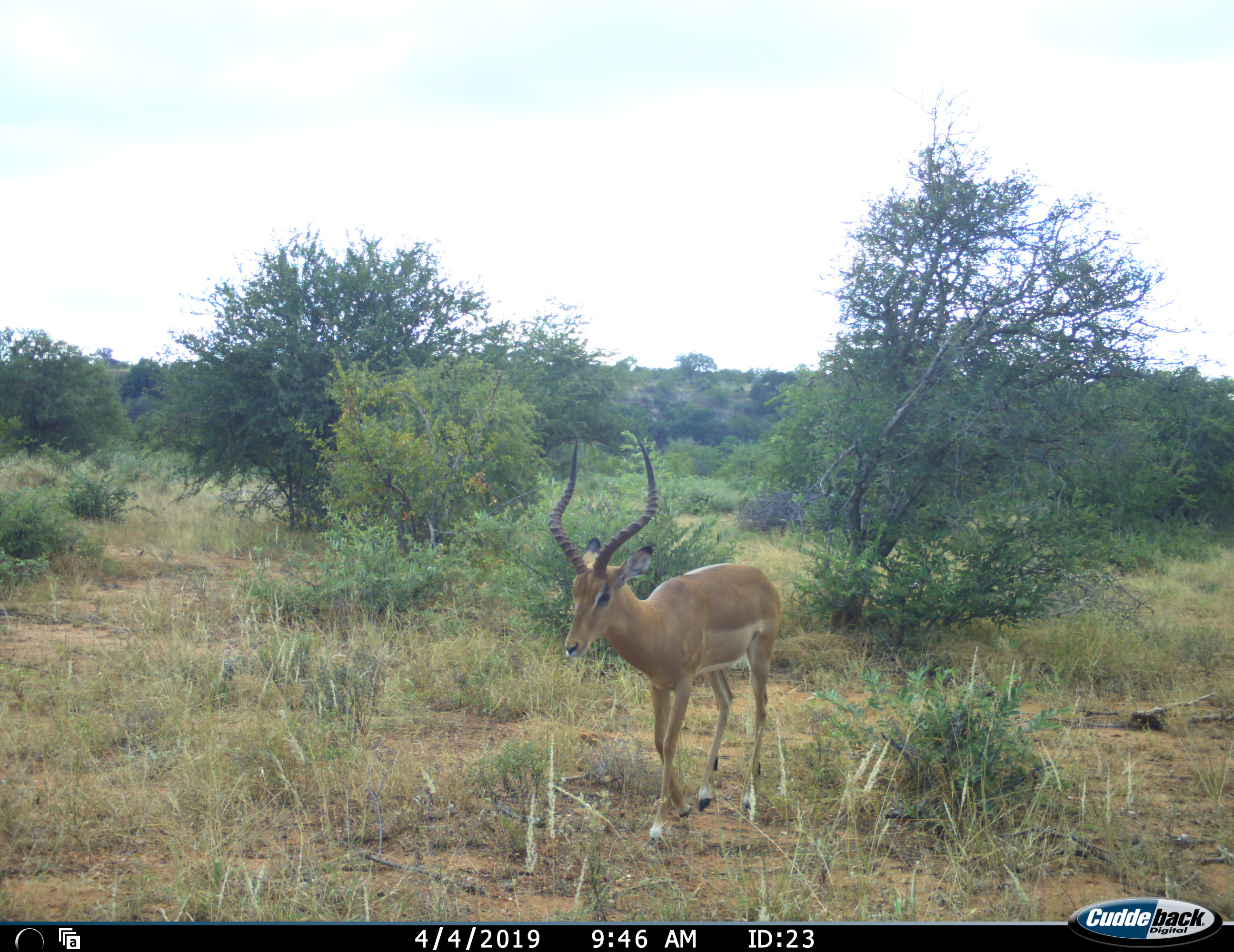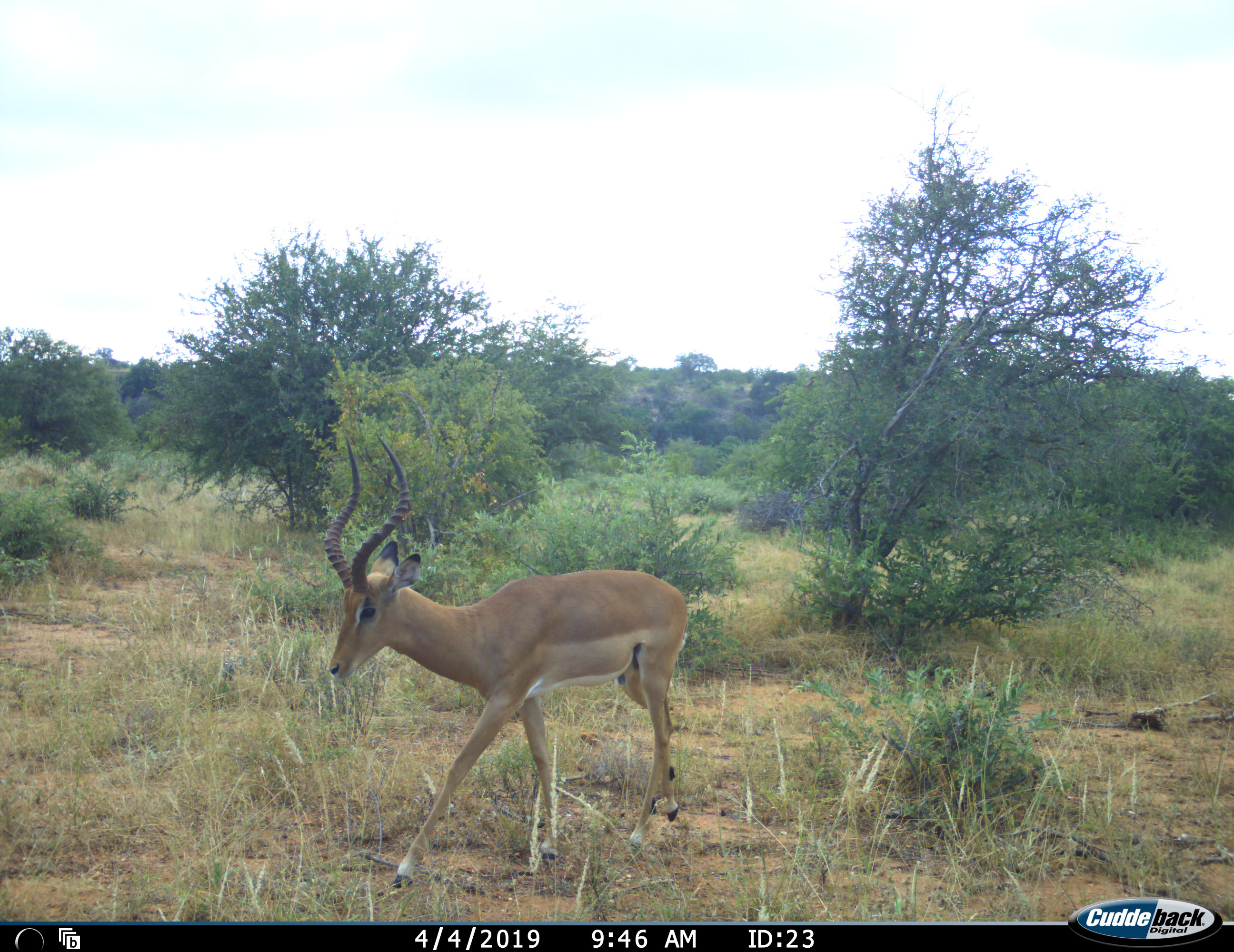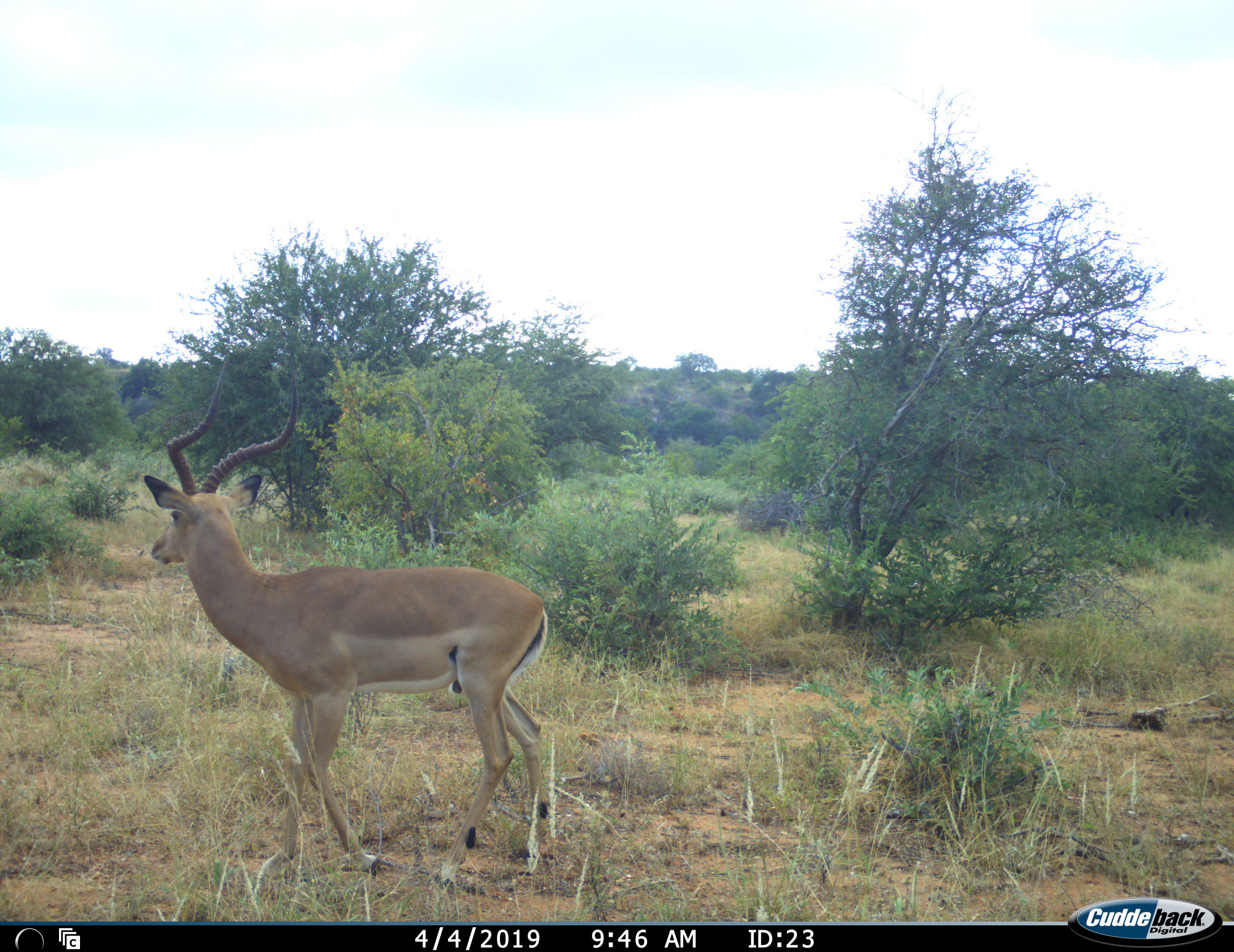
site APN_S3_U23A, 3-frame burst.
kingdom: Animalia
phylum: Chordata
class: Mammalia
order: Artiodactyla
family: Bovidae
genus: Aepyceros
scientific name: Aepyceros melampus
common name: impala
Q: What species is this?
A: Impala (Aepyceros melampus).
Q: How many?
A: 1.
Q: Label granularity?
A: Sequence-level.